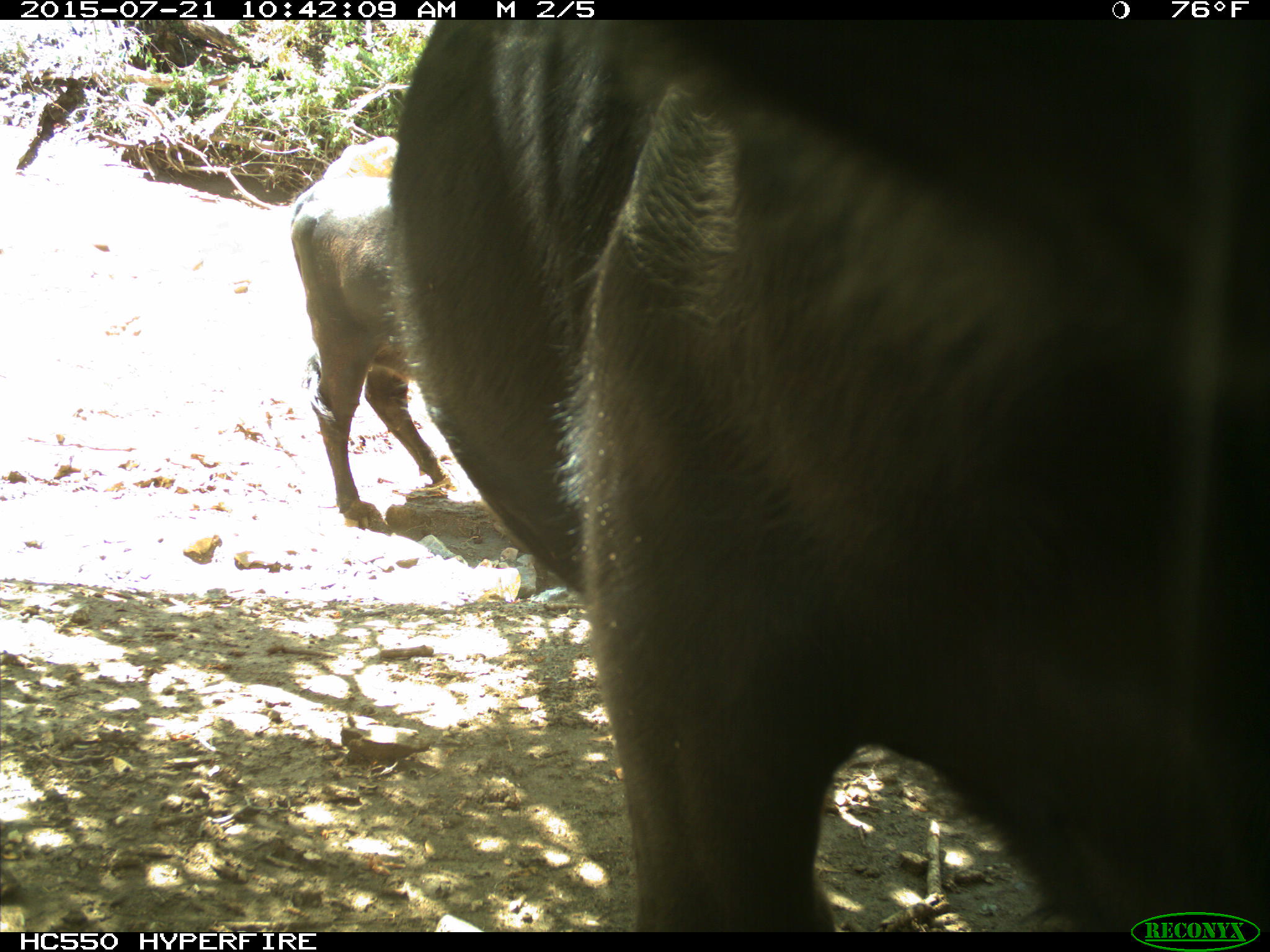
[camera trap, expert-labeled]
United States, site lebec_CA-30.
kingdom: Animalia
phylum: Chordata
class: Mammalia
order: Artiodactyla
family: Bovidae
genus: Bos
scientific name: Bos taurus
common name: domestic cow